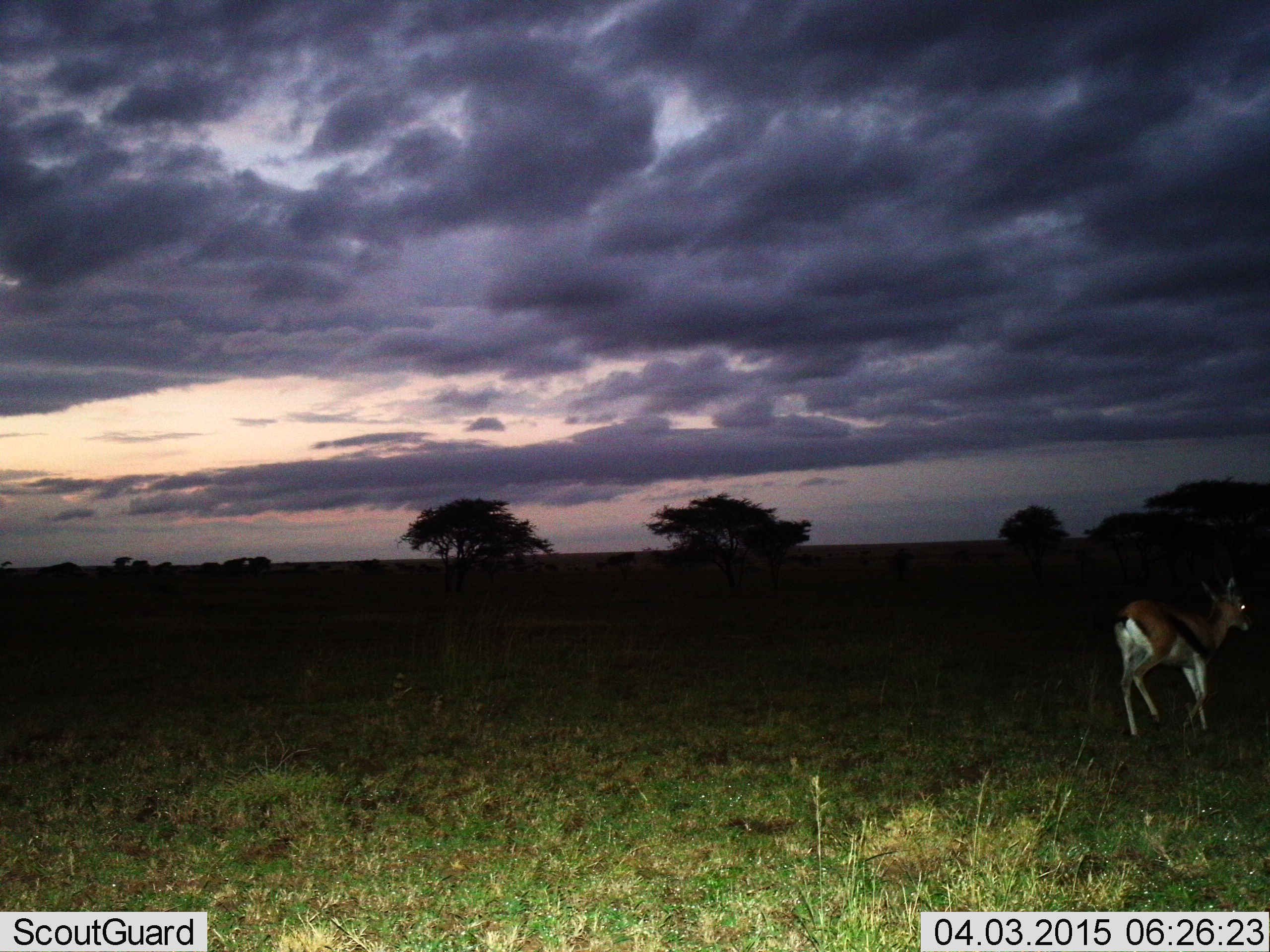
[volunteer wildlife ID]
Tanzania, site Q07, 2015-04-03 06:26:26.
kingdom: Animalia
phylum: Chordata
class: Mammalia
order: Artiodactyla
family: Bovidae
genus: Eudorcas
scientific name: Eudorcas thomsonii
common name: thomson's gazelle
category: gazellethomsons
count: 1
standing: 40%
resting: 0%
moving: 60%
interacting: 0%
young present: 0%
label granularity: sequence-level